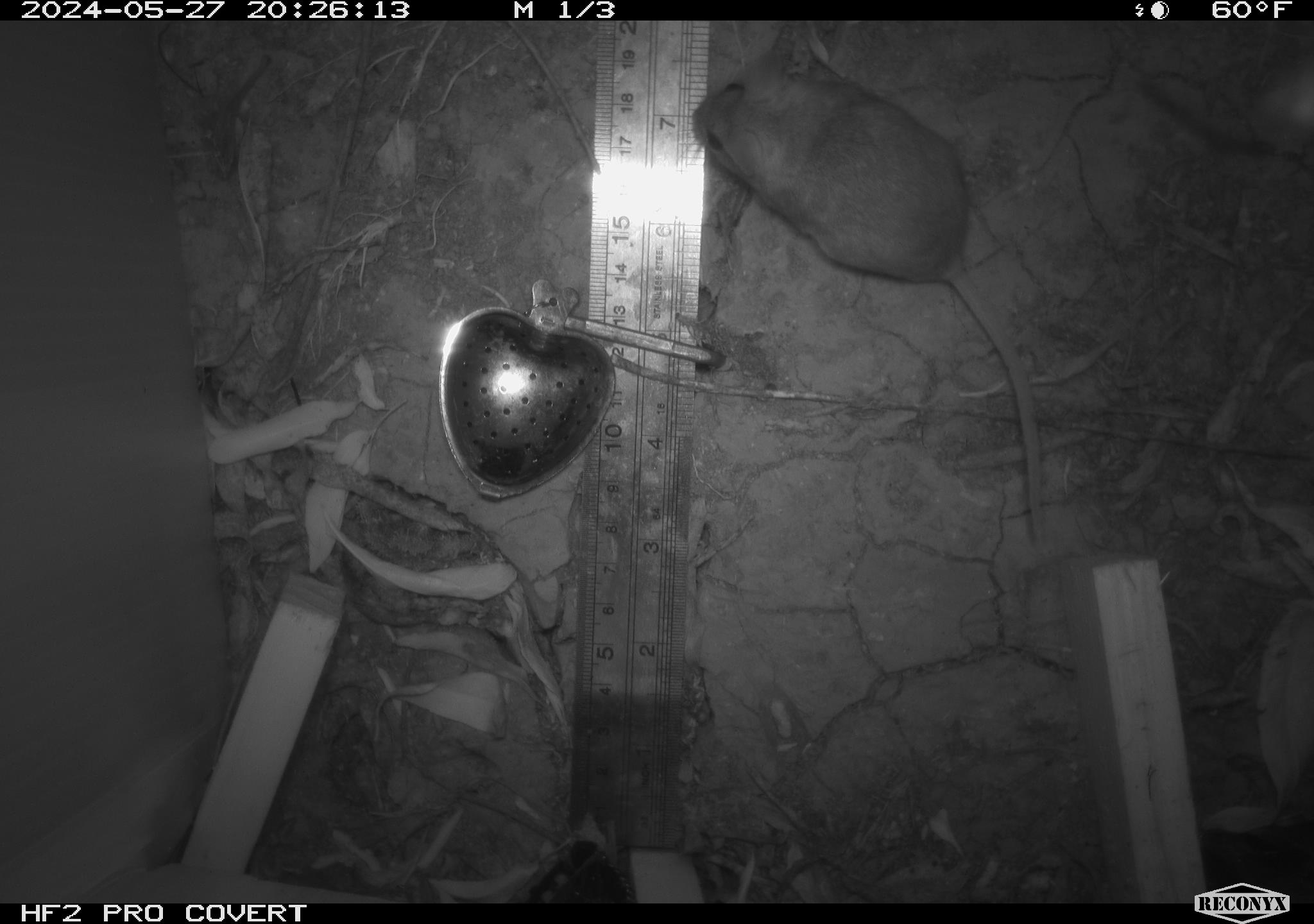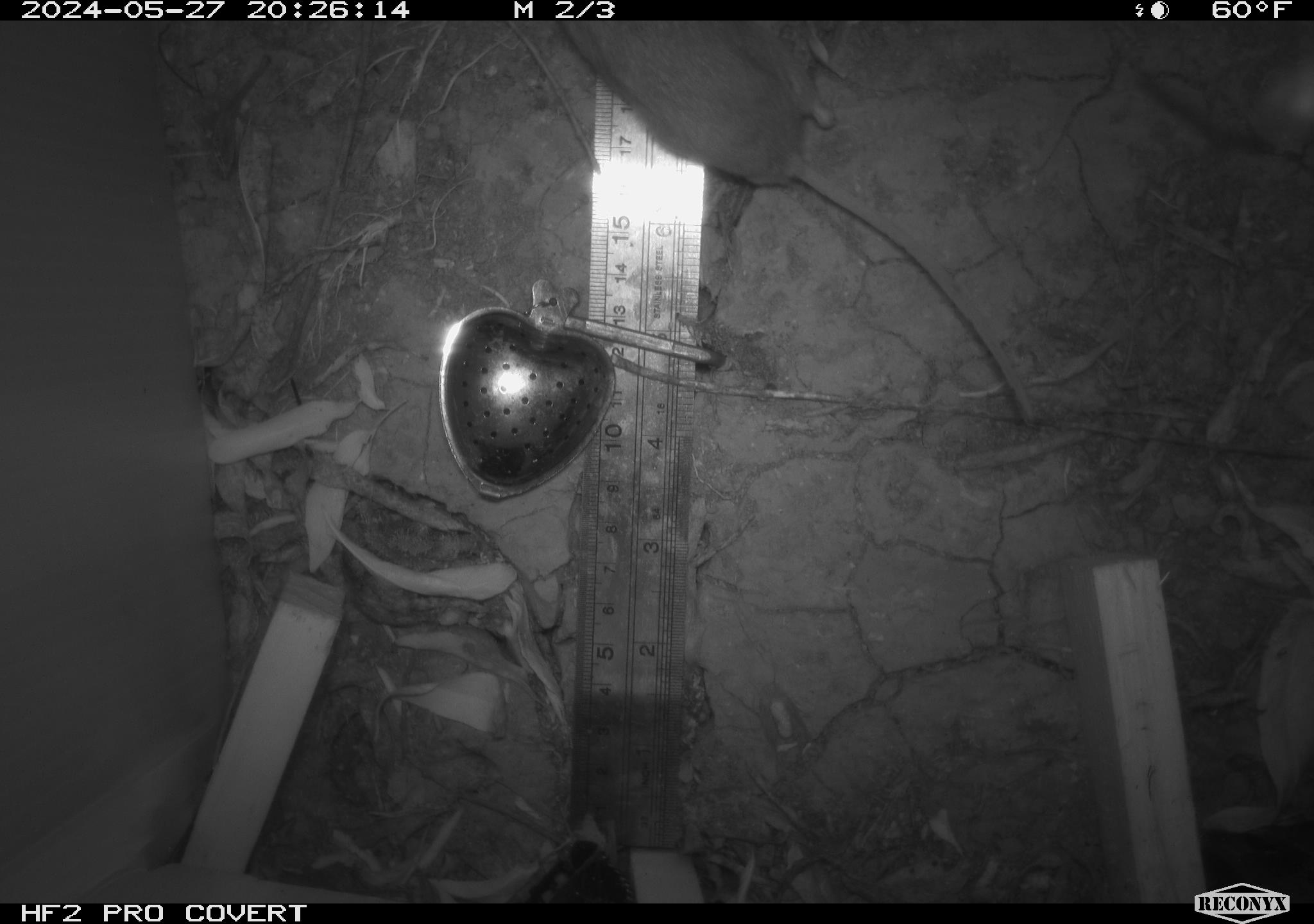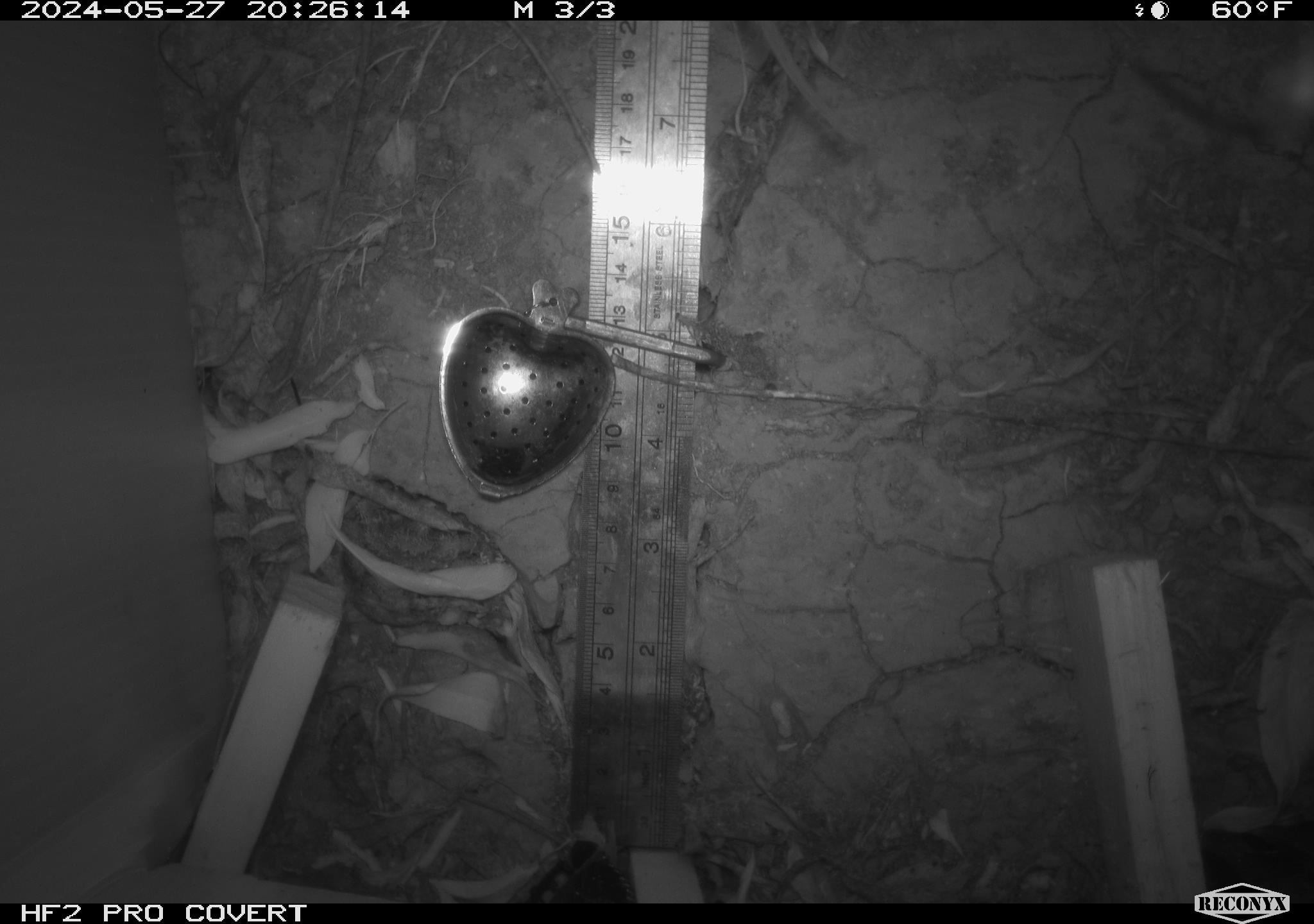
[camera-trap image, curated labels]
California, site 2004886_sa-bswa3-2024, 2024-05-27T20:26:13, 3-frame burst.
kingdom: Animalia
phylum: Chordata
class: Mammalia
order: Rodentia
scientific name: Rodentia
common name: mouse species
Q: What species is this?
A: Mouse species (Rodentia).